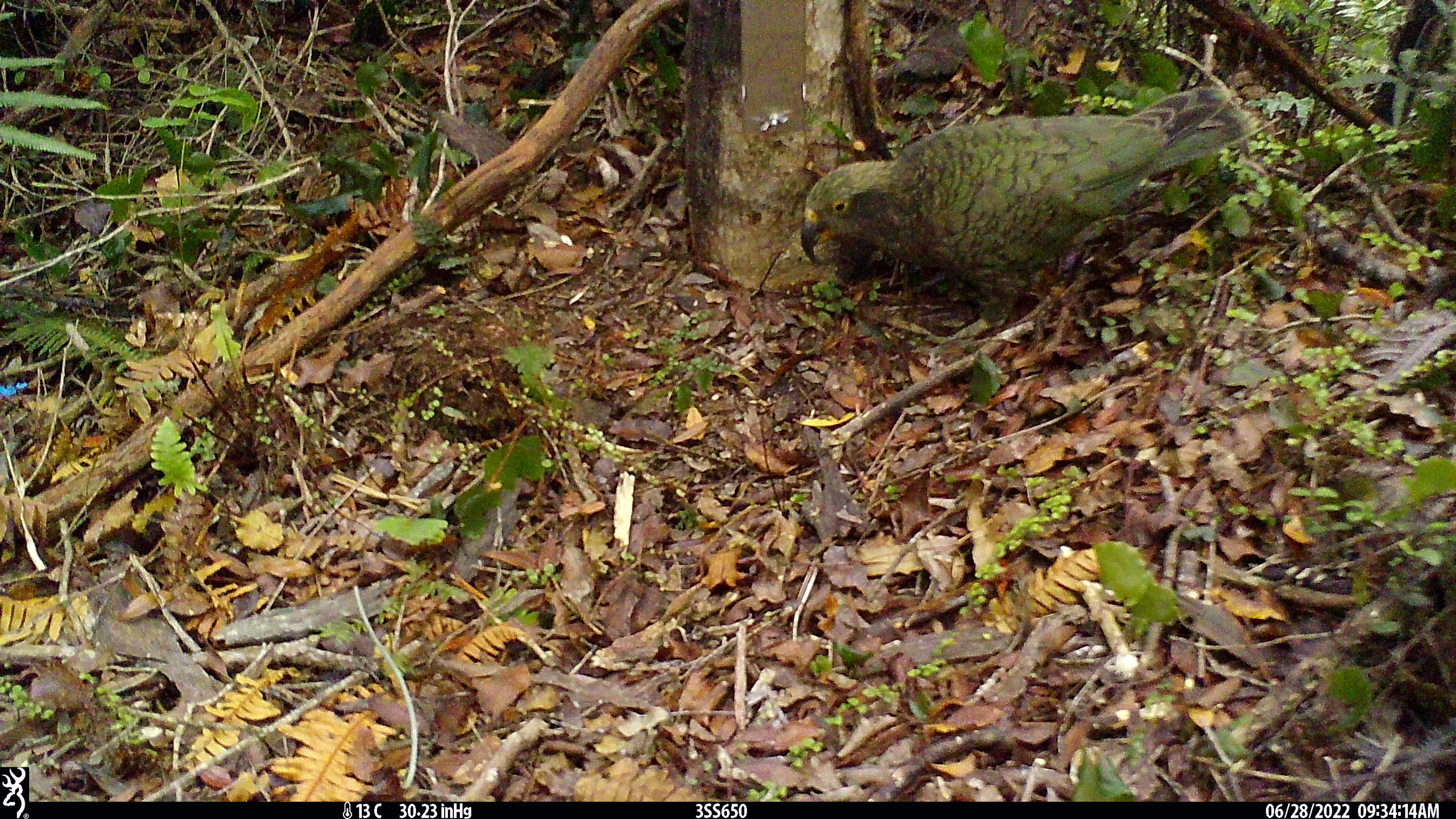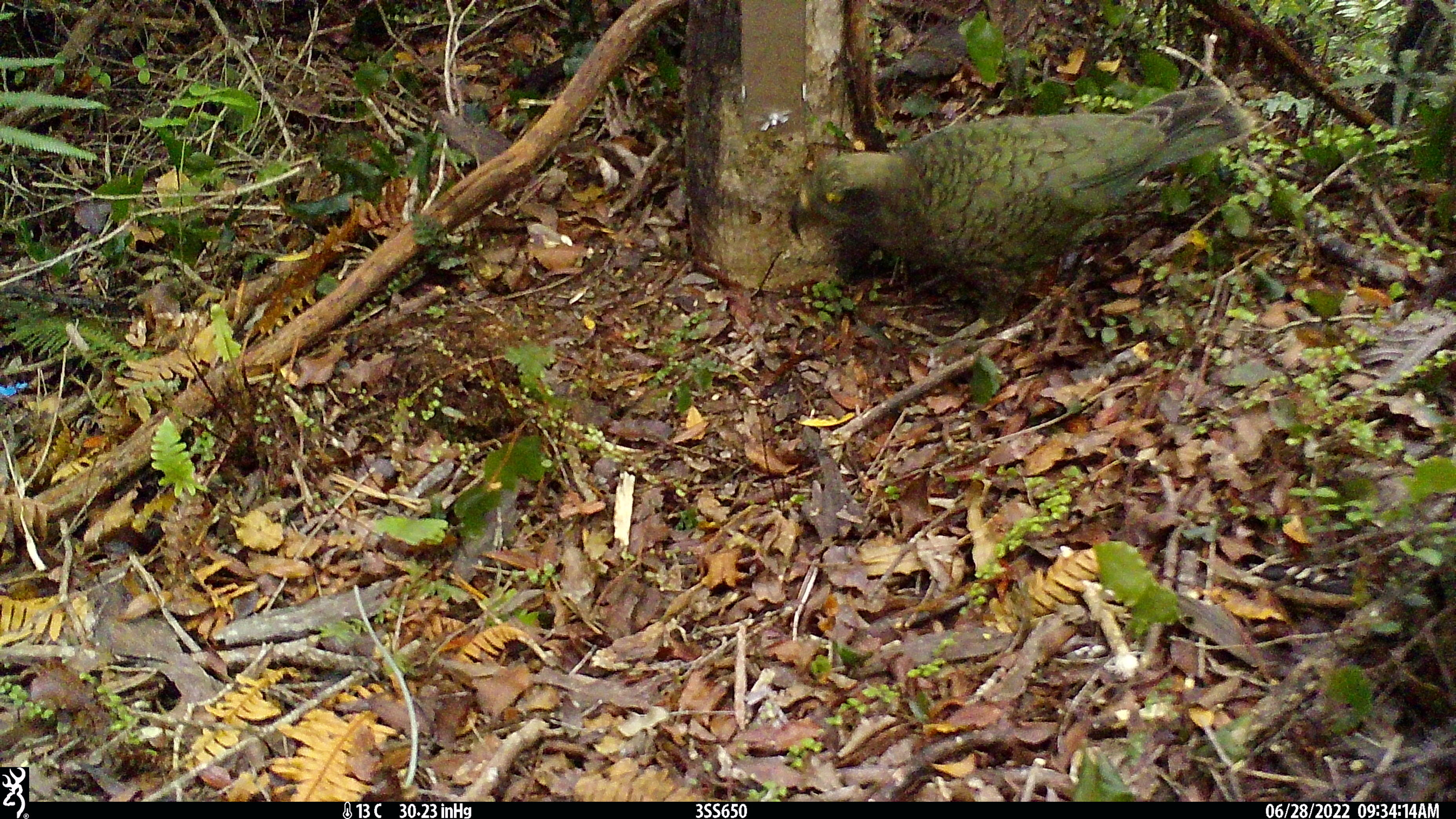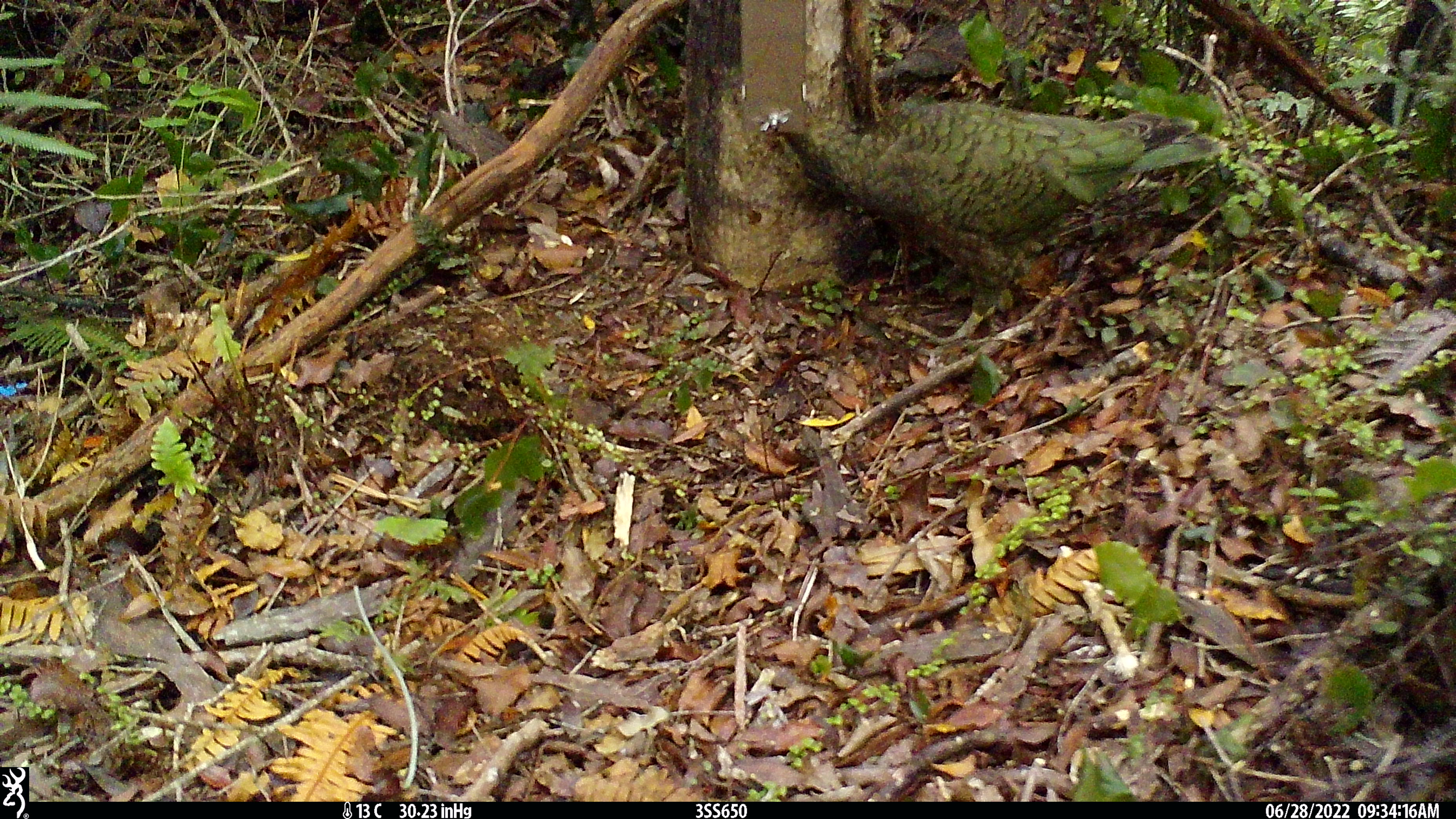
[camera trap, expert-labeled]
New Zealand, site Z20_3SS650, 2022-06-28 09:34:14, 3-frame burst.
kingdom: Animalia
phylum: Chordata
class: Aves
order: Psittaciformes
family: Strigopidae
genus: Nestor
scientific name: Nestor notabilis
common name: kea